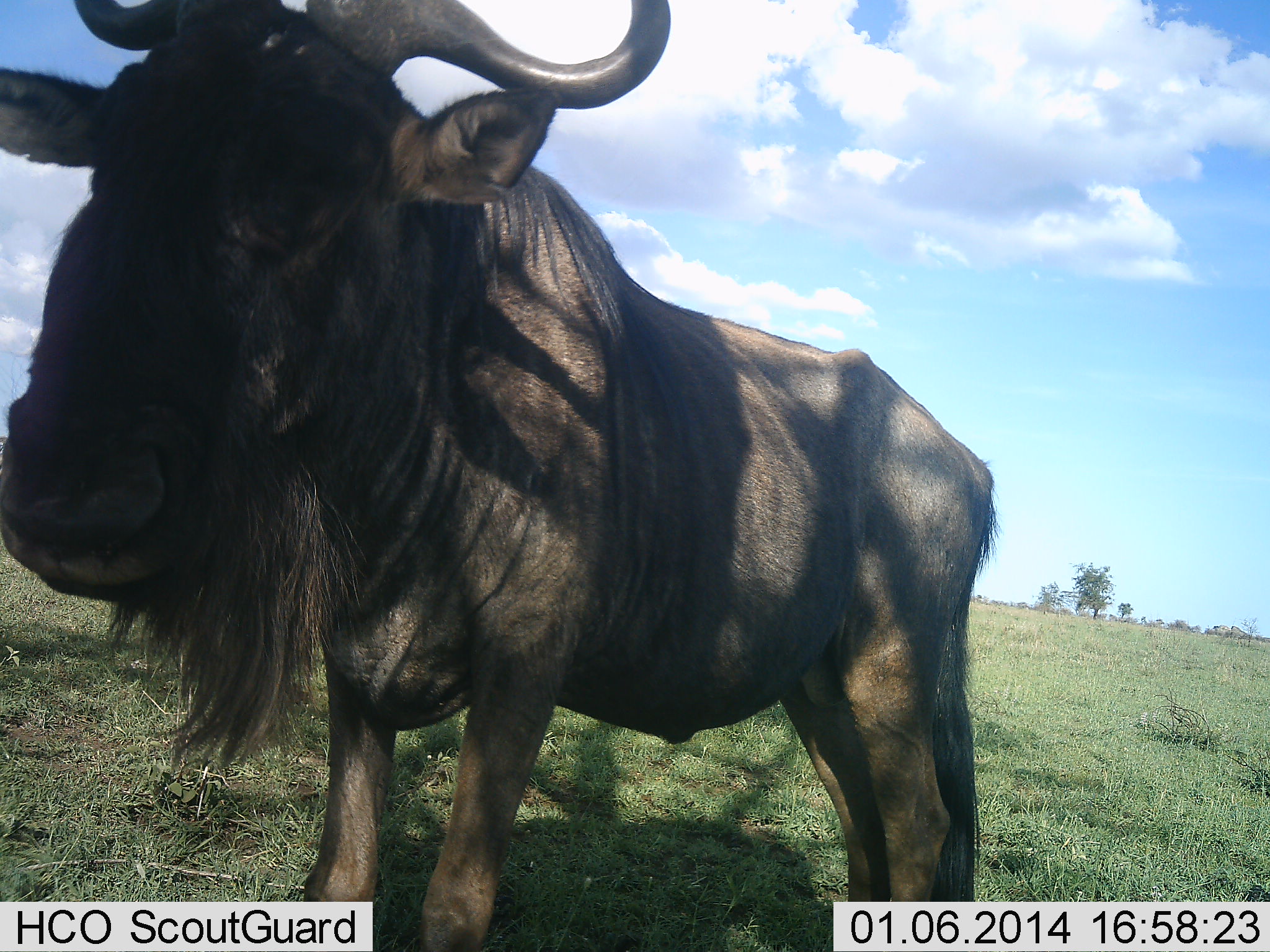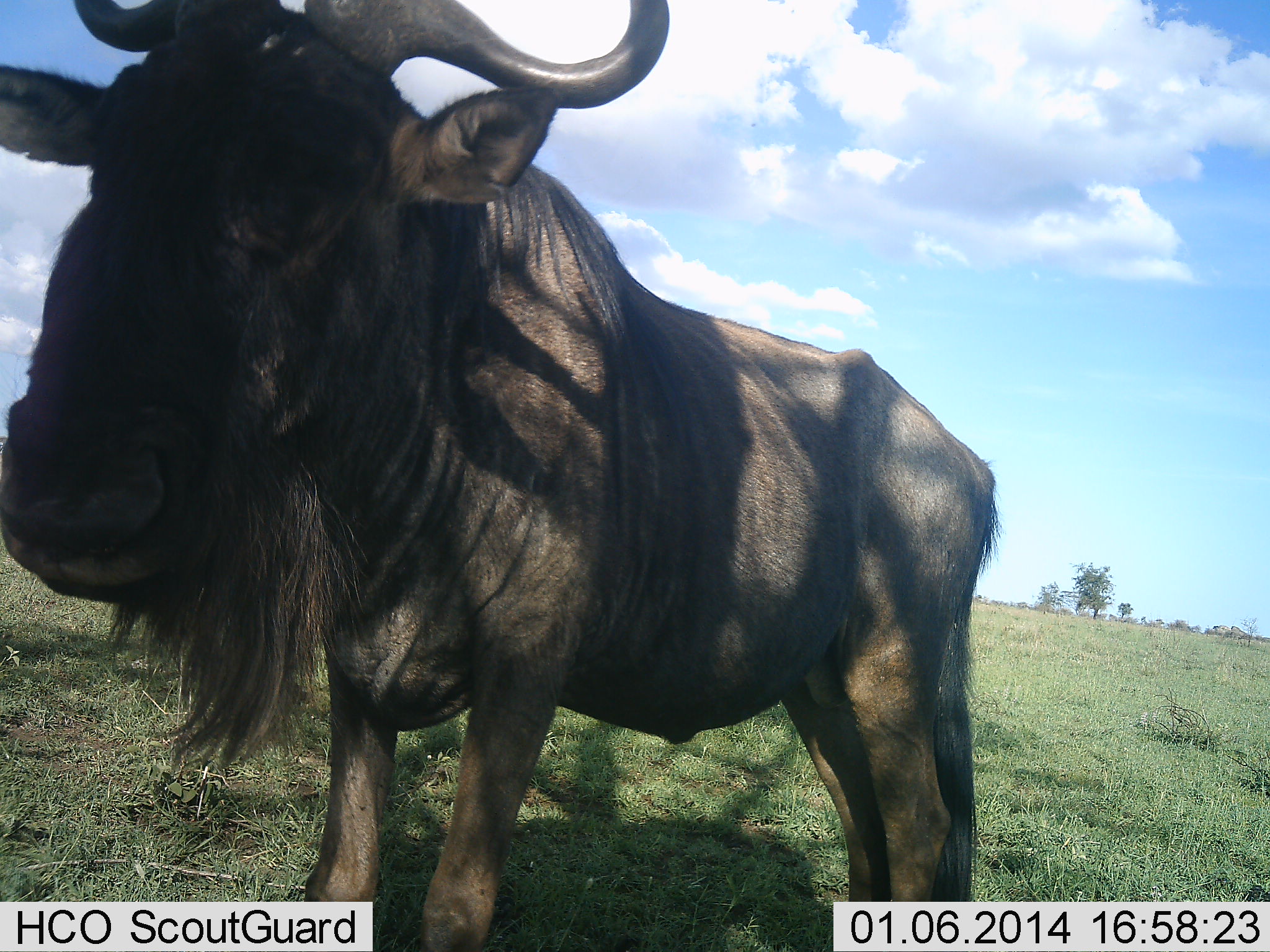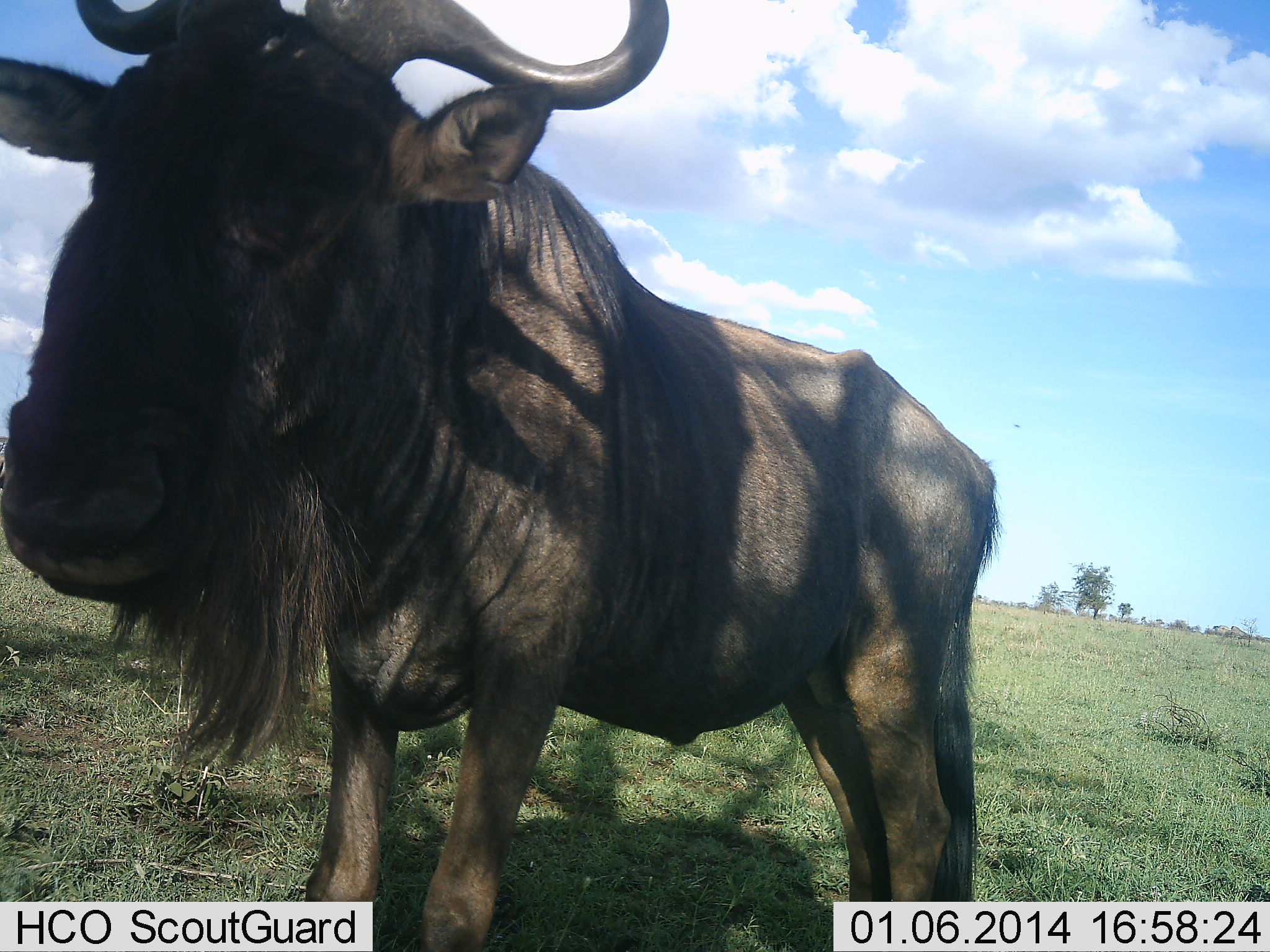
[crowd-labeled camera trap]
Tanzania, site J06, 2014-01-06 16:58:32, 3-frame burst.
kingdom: Animalia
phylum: Chordata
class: Mammalia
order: Artiodactyla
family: Bovidae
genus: Connochaetes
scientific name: Connochaetes taurinus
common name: blue wildebeest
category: wildebeest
Wildebeest (blue wildebeest) (Connochaetes taurinus), count 1. Behavior (volunteer vote fractions): standing 100%, resting 0%, moving 0%, interacting 0%. Young present (vote fraction): 0%. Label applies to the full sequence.